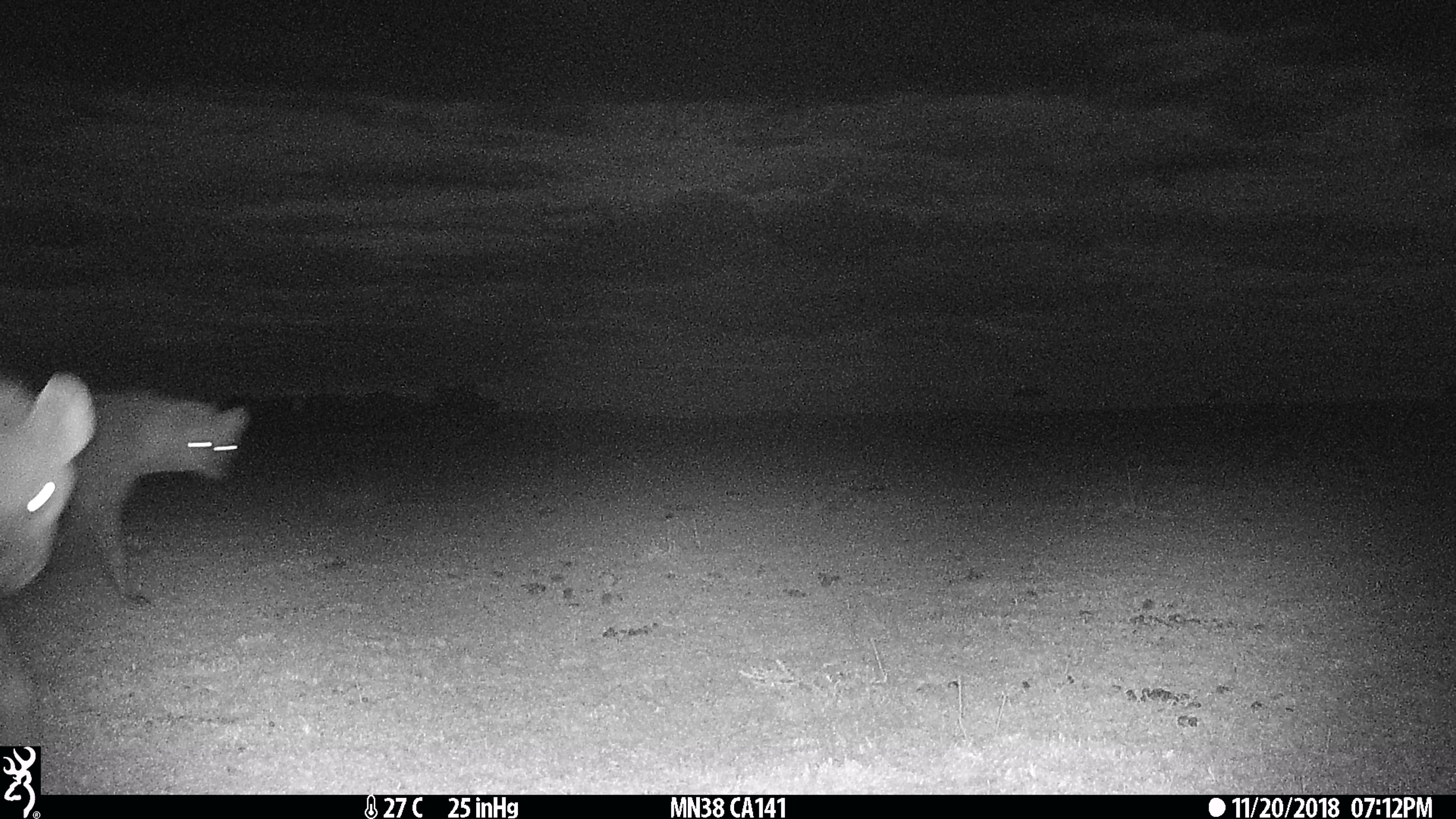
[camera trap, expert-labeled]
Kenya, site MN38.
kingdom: Animalia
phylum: Chordata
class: Mammalia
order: Carnivora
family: Hyaenidae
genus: Crocuta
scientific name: Crocuta crocuta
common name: spotted hyena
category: hyena spotted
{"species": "hyena spotted (spotted hyena) (Crocuta crocuta)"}